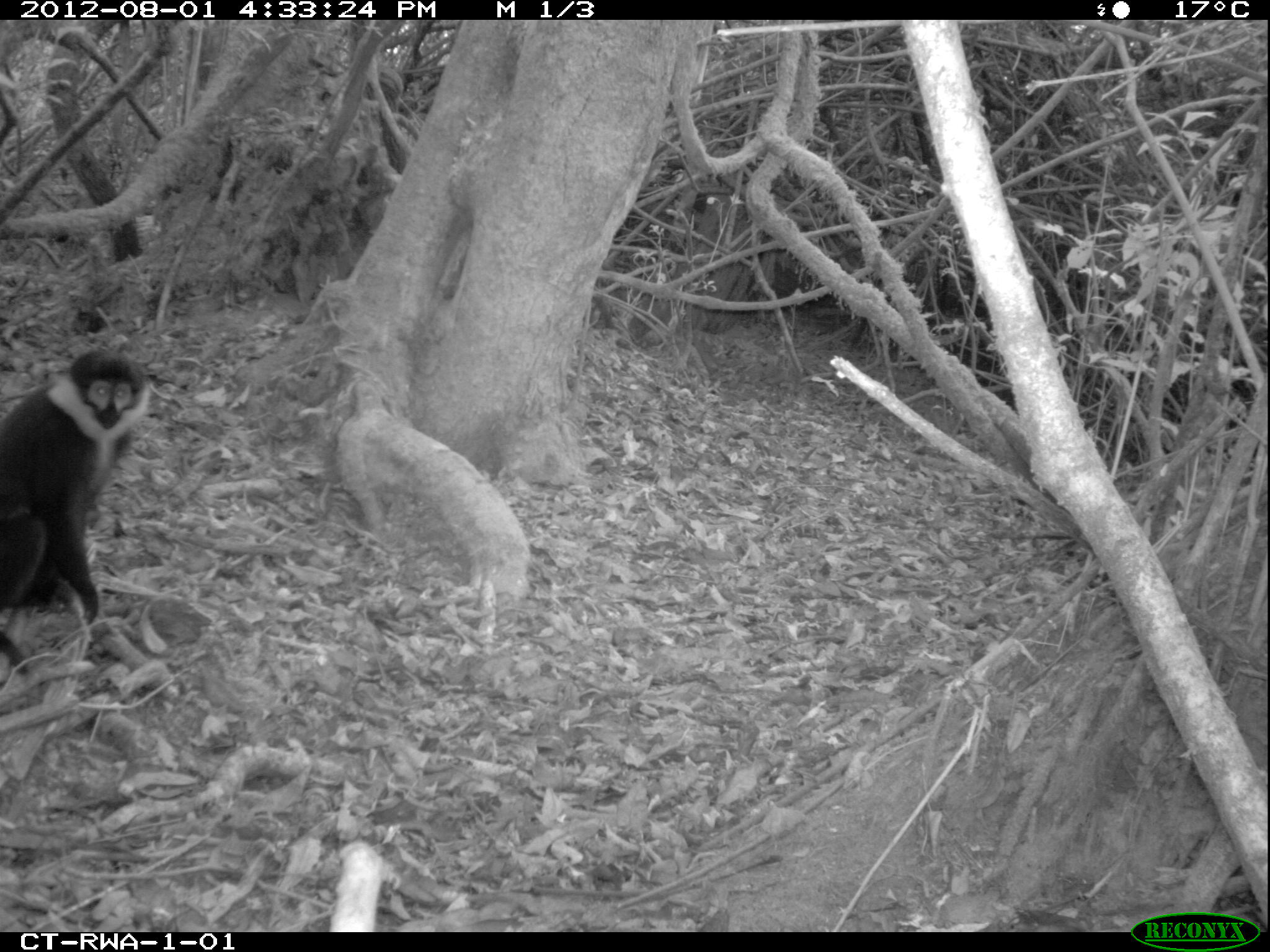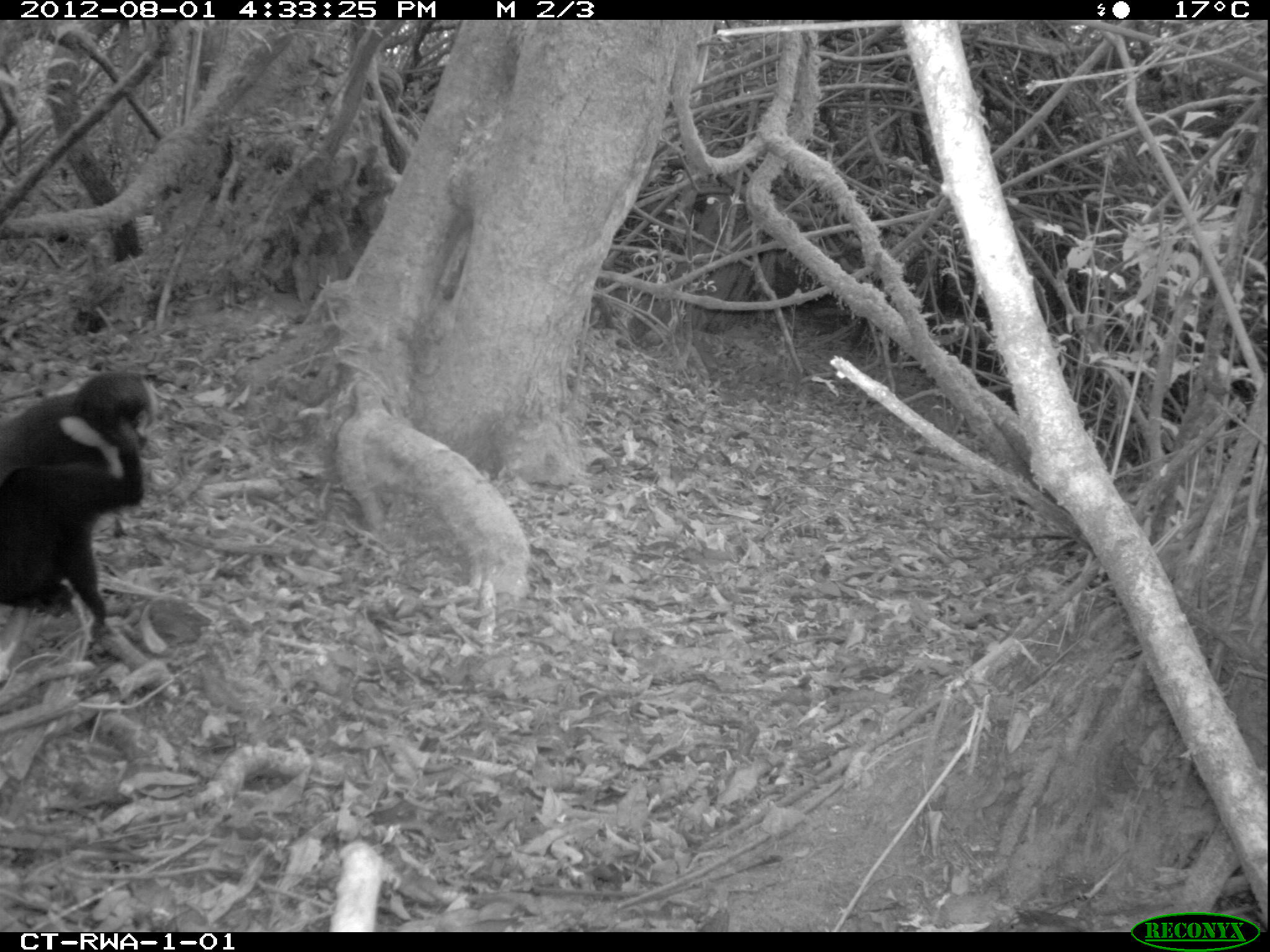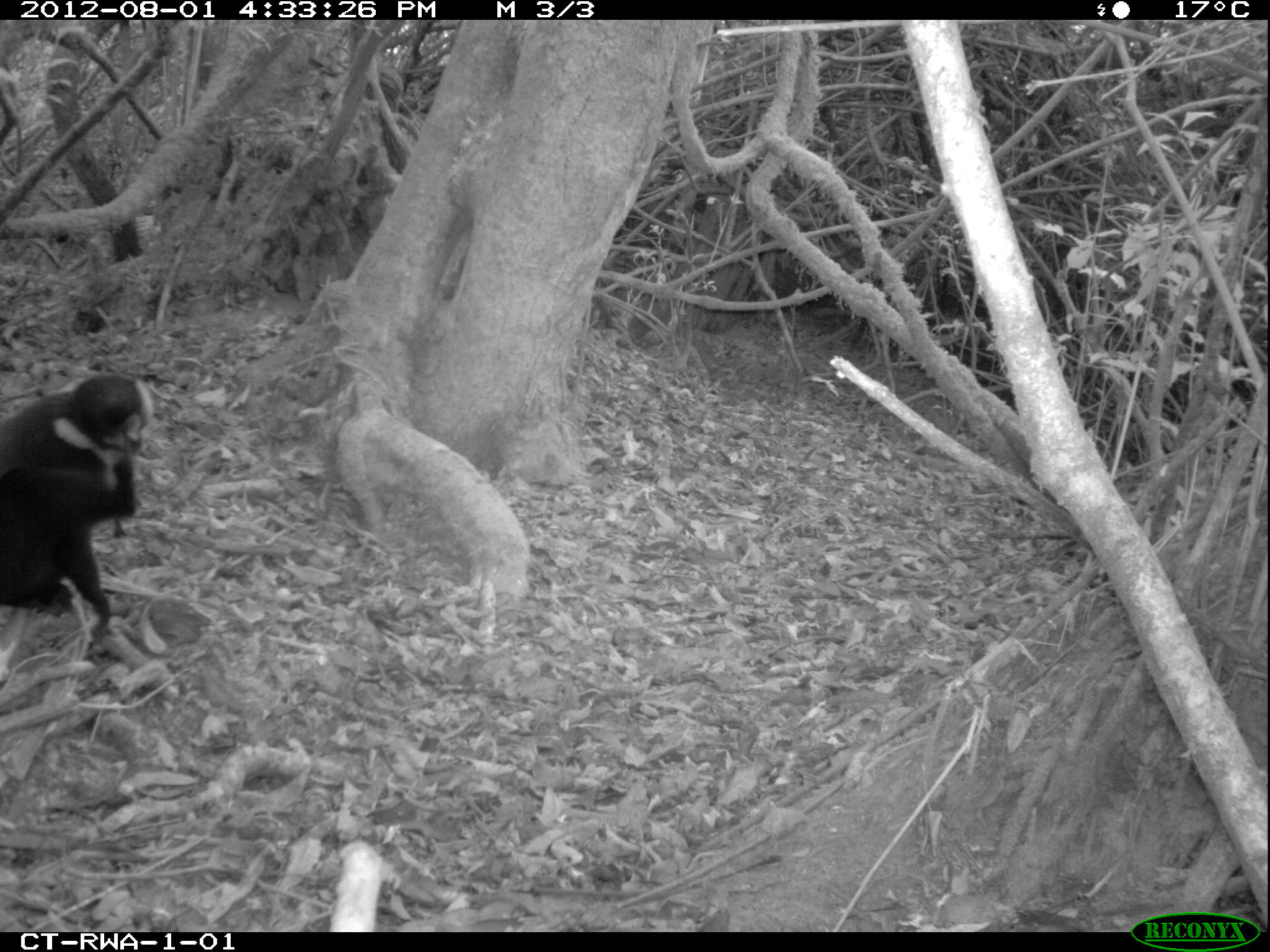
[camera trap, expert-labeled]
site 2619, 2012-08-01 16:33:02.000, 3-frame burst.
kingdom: Animalia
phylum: Chordata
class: Mammalia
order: Primates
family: Cercopithecidae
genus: Allochrocebus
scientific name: Allochrocebus lhoesti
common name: l'hoest's monkey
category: cercopithecus lhoesti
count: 1